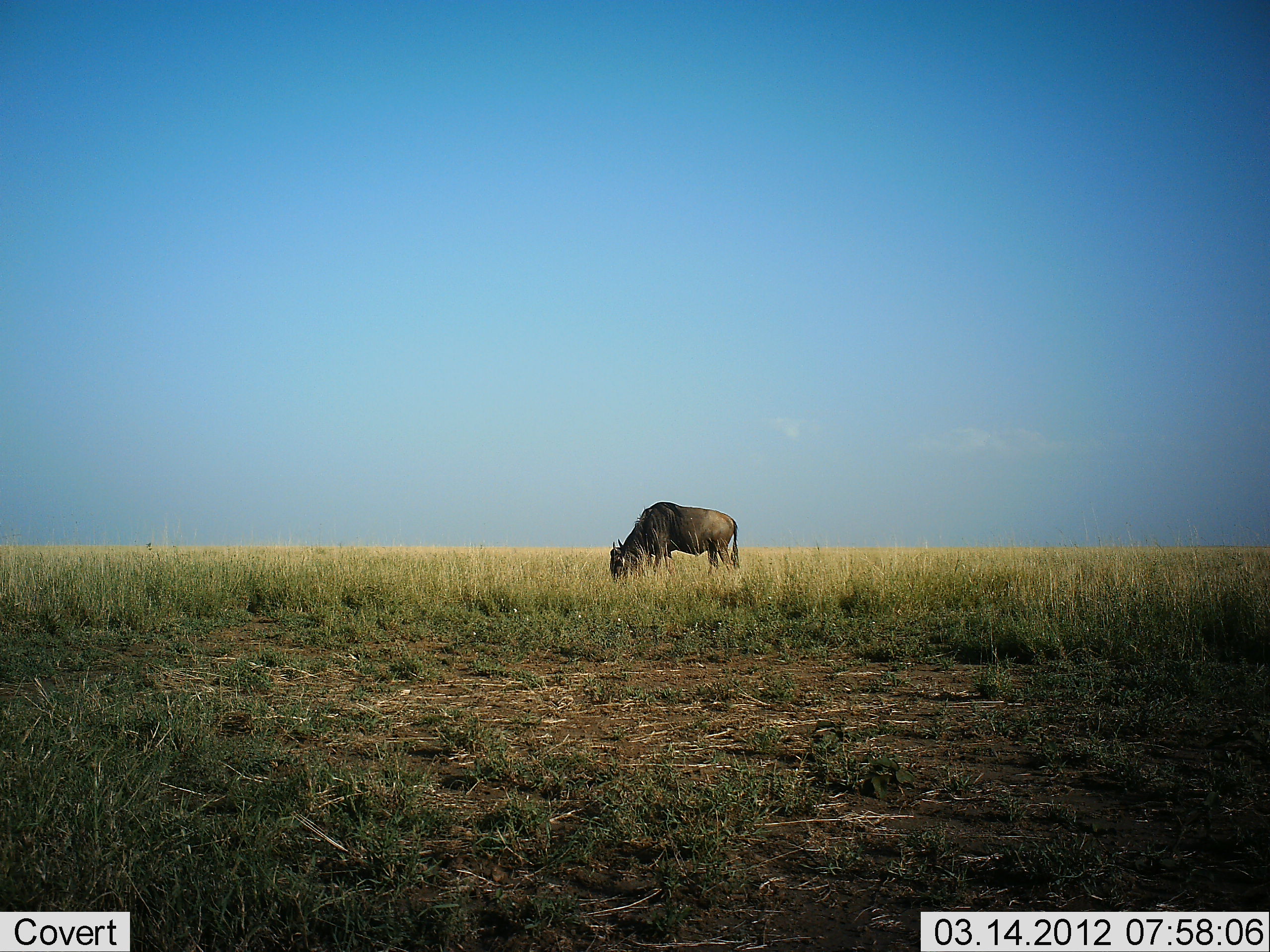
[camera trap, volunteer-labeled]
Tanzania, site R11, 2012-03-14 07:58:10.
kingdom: Animalia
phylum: Chordata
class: Mammalia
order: Artiodactyla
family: Bovidae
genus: Connochaetes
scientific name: Connochaetes taurinus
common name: blue wildebeest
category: wildebeest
Wildebeest (blue wildebeest) (Connochaetes taurinus), count 1. Behavior (volunteer vote fractions): standing 10%, resting 0%, moving 0%, interacting 0%. Young present (vote fraction): 0%. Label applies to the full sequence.